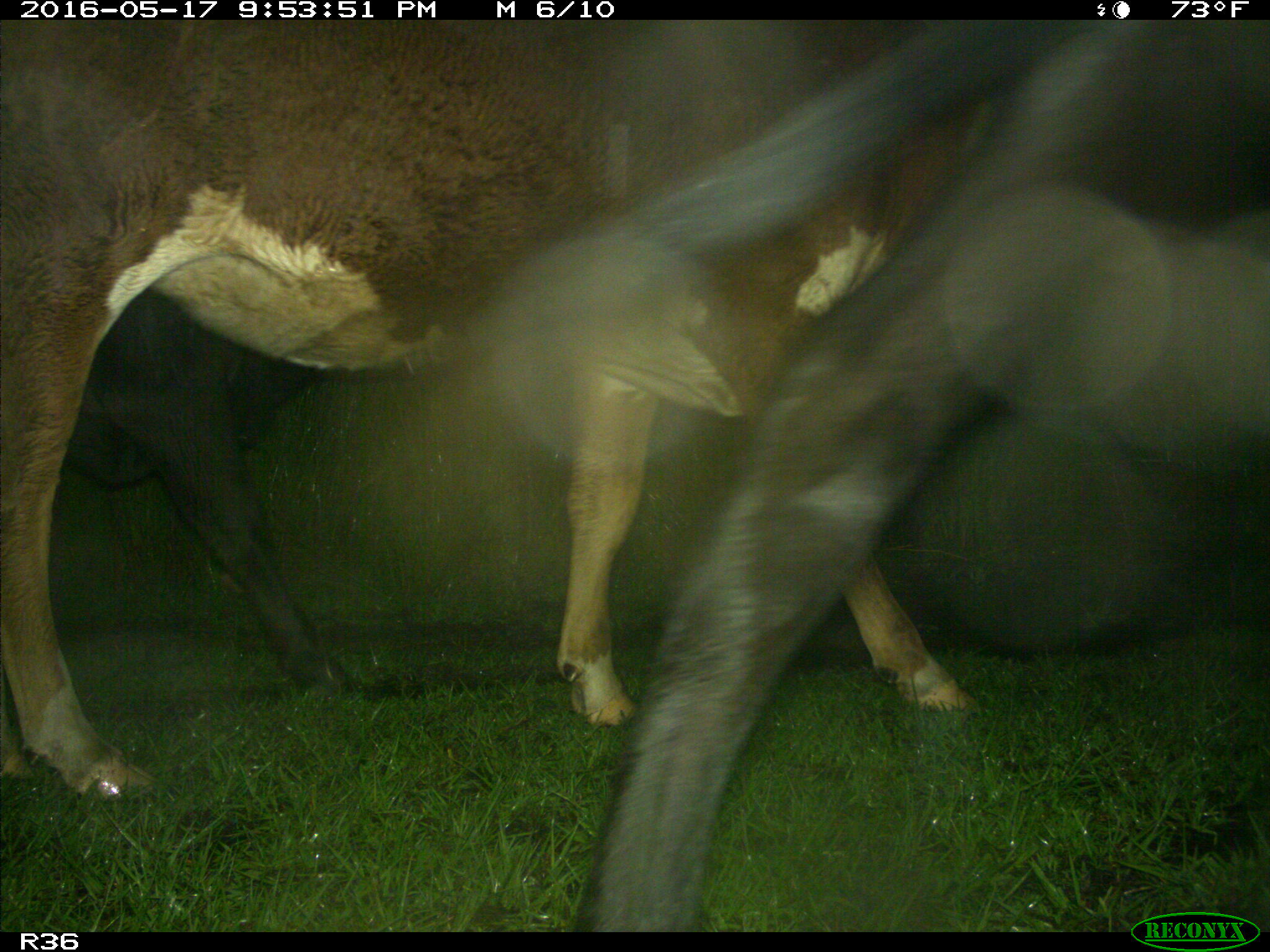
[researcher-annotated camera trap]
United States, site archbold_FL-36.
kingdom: Animalia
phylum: Chordata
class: Mammalia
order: Artiodactyla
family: Bovidae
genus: Bos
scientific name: Bos taurus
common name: domestic cow